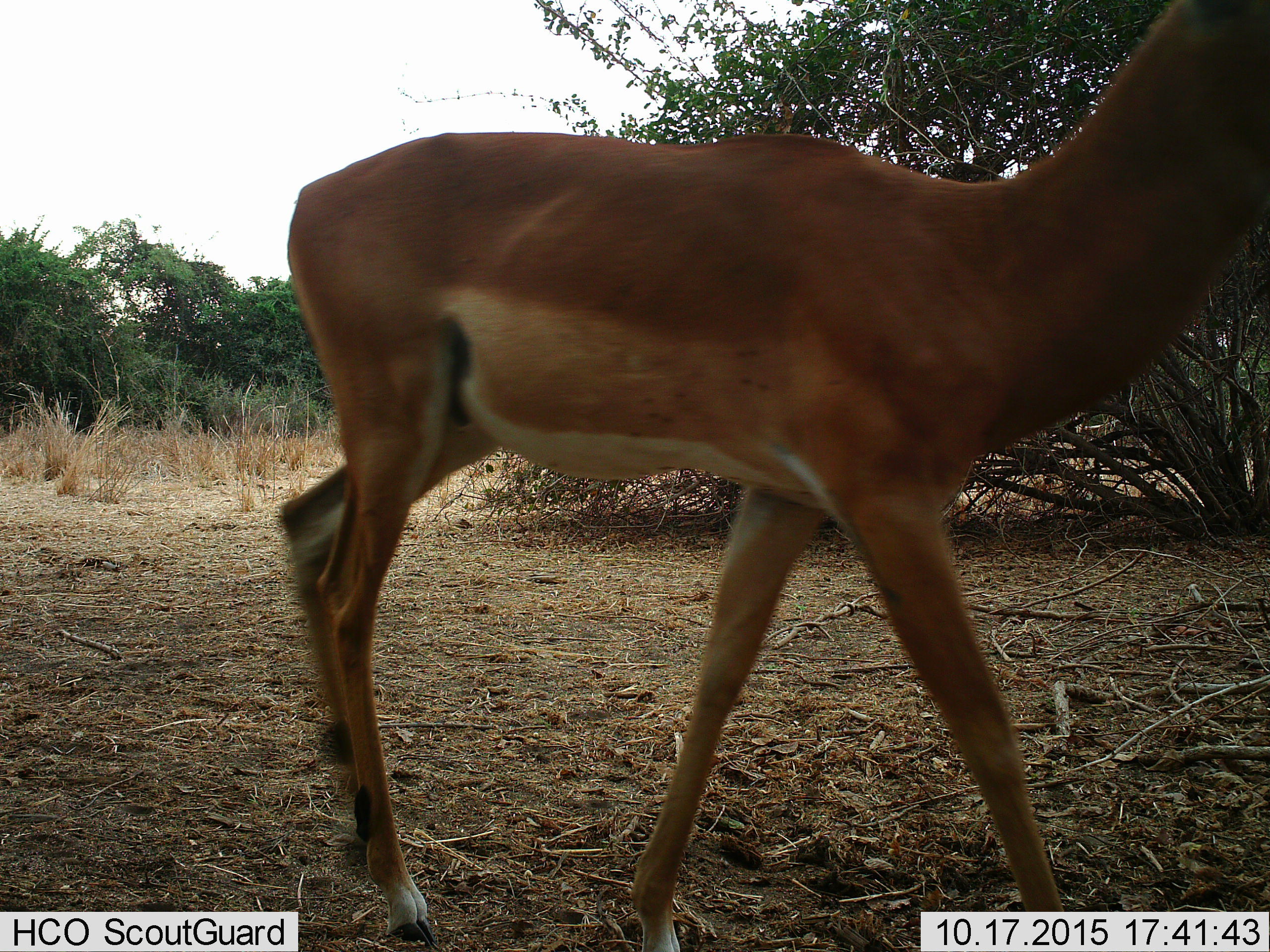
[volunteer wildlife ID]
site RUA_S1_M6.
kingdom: Animalia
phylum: Chordata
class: Mammalia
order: Artiodactyla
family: Bovidae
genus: Aepyceros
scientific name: Aepyceros melampus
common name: impala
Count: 1.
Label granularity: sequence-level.